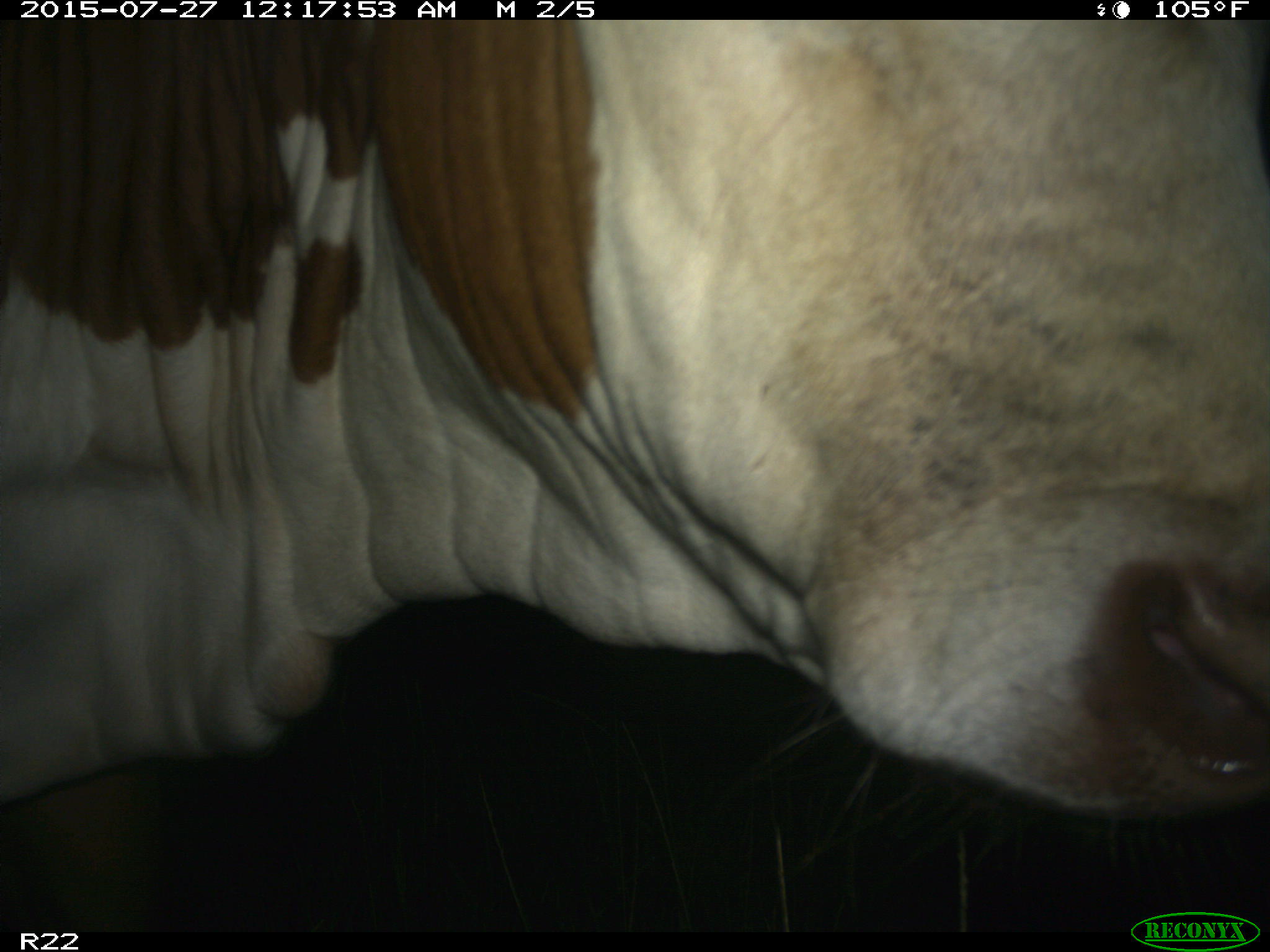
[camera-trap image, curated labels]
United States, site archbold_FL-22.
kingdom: Animalia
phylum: Chordata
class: Mammalia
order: Artiodactyla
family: Bovidae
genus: Bos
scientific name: Bos taurus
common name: domestic cow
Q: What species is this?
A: Bos taurus (domestic cow).